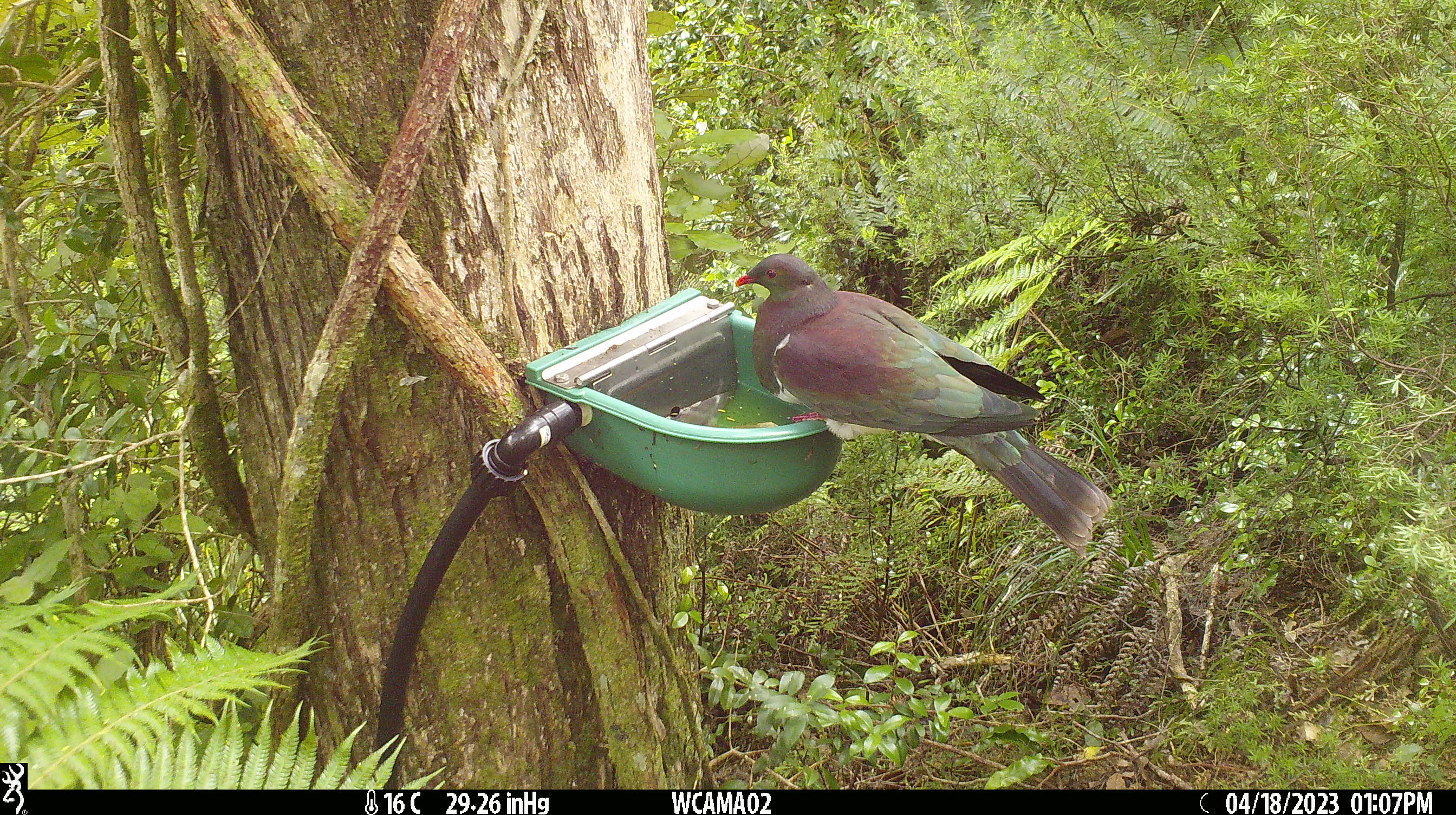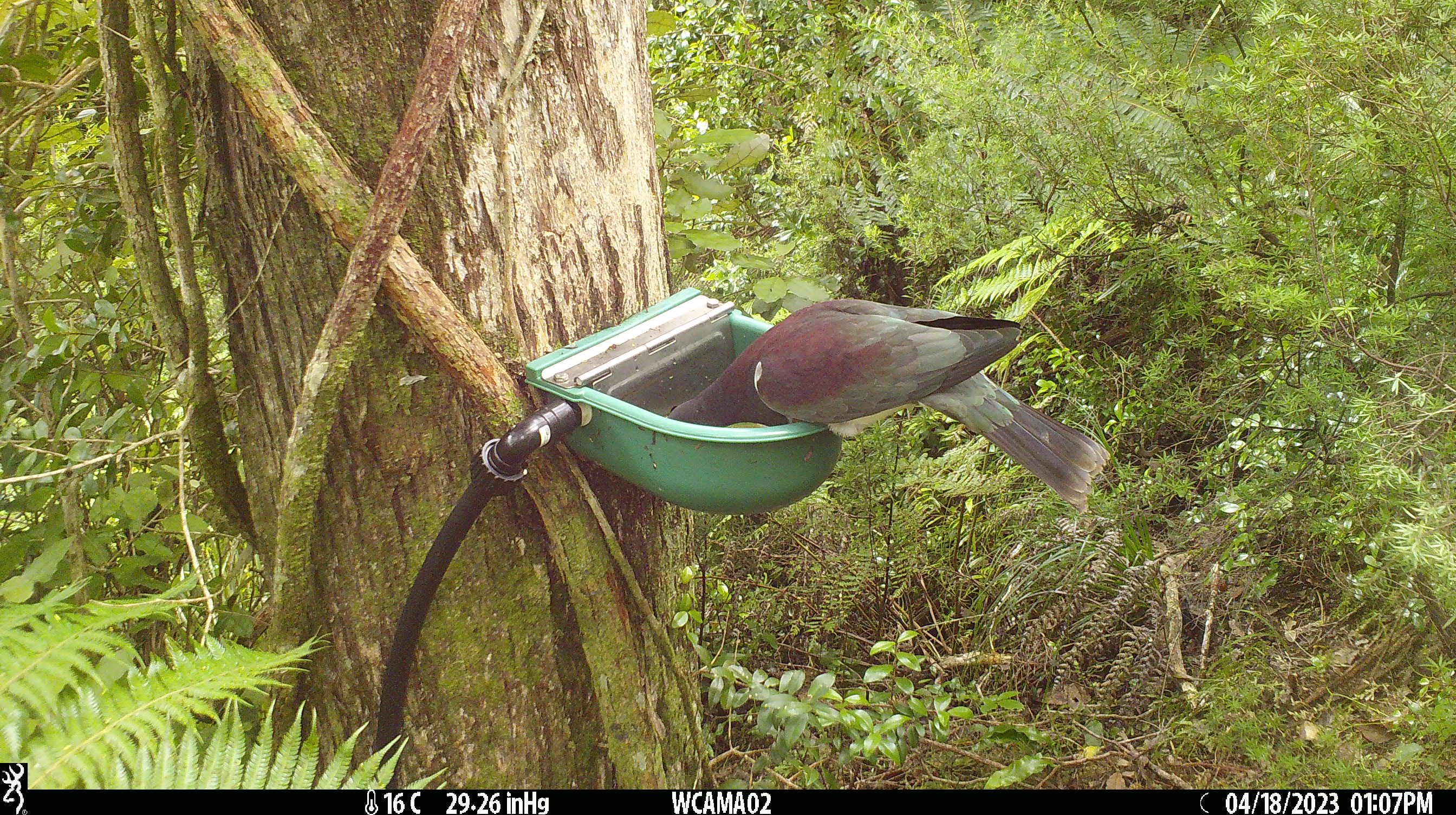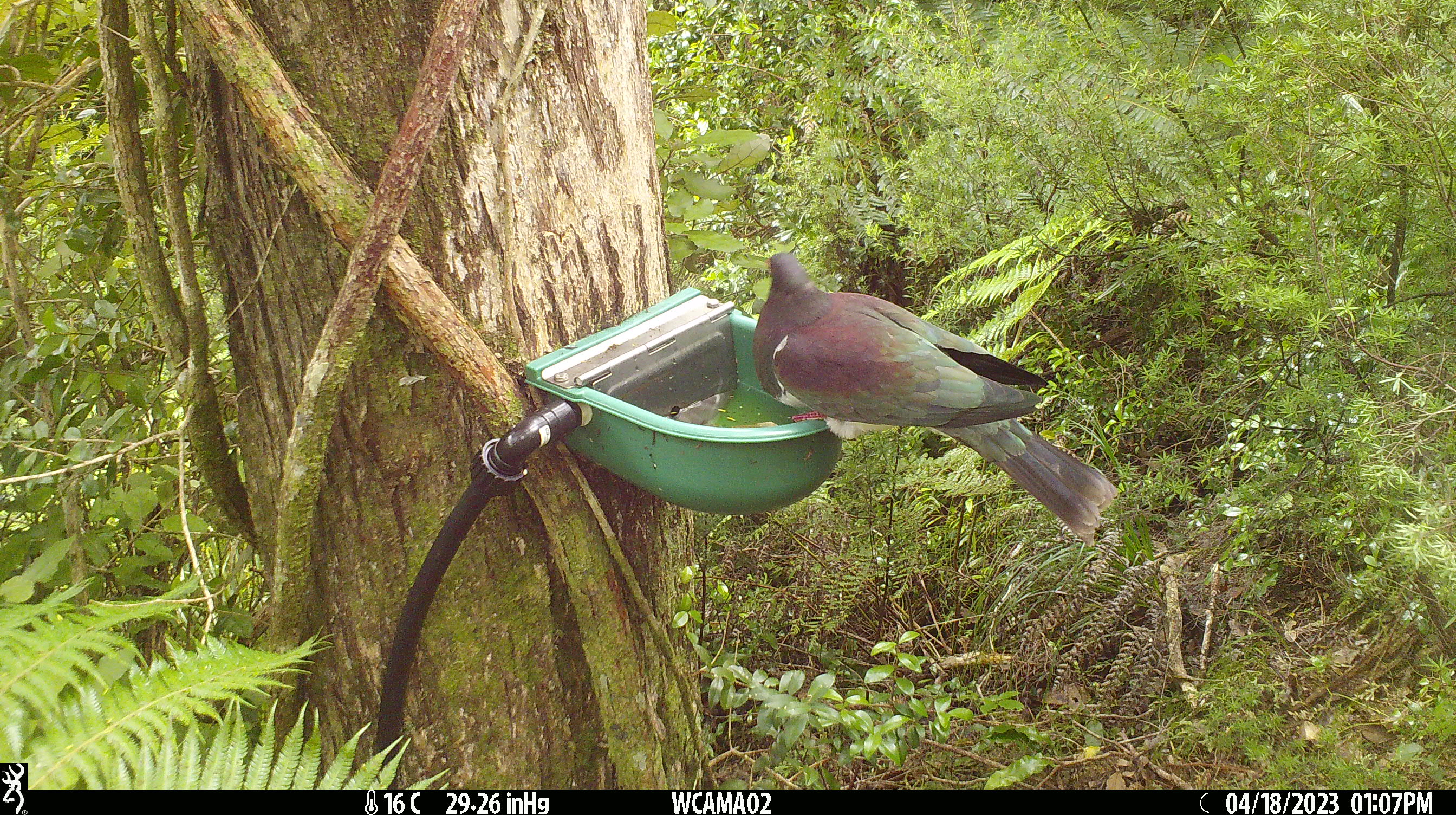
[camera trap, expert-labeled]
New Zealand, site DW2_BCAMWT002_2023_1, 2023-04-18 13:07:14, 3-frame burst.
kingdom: Animalia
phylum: Chordata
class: Aves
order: Columbiformes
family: Columbidae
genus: Hemiphaga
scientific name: Hemiphaga novaeseelandiae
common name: new zealand pigeon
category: kereru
Kereru (new zealand pigeon) (Hemiphaga novaeseelandiae).